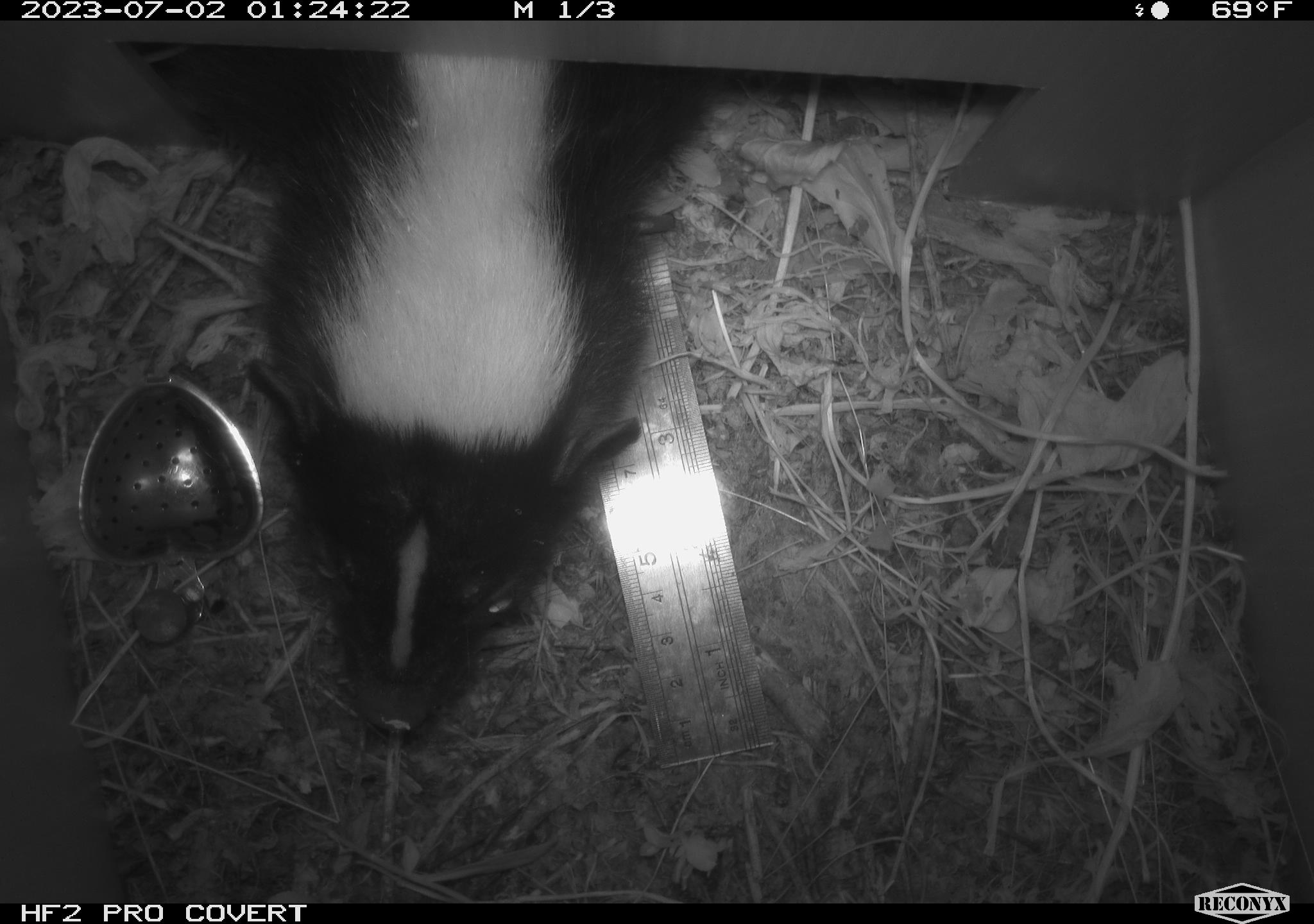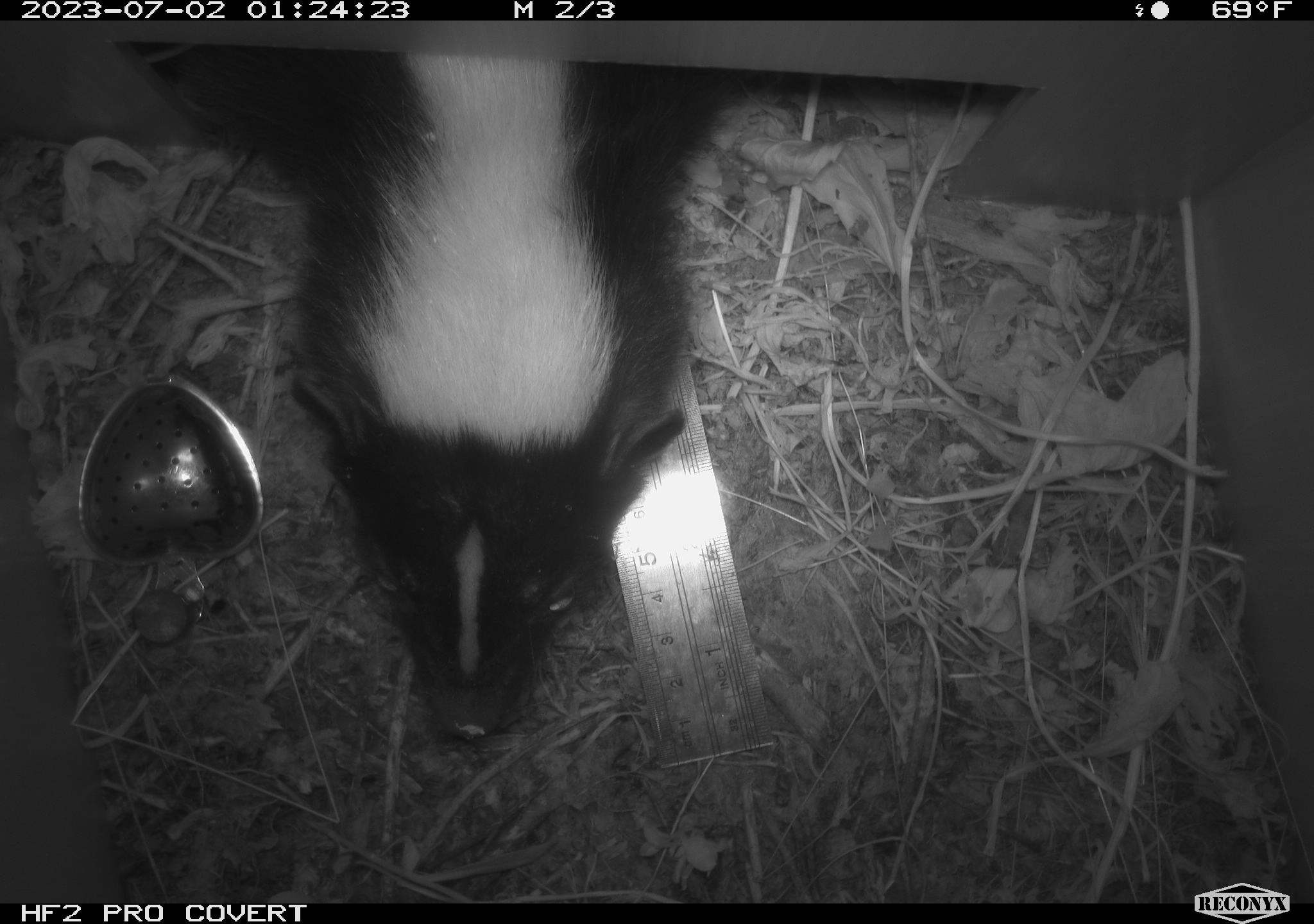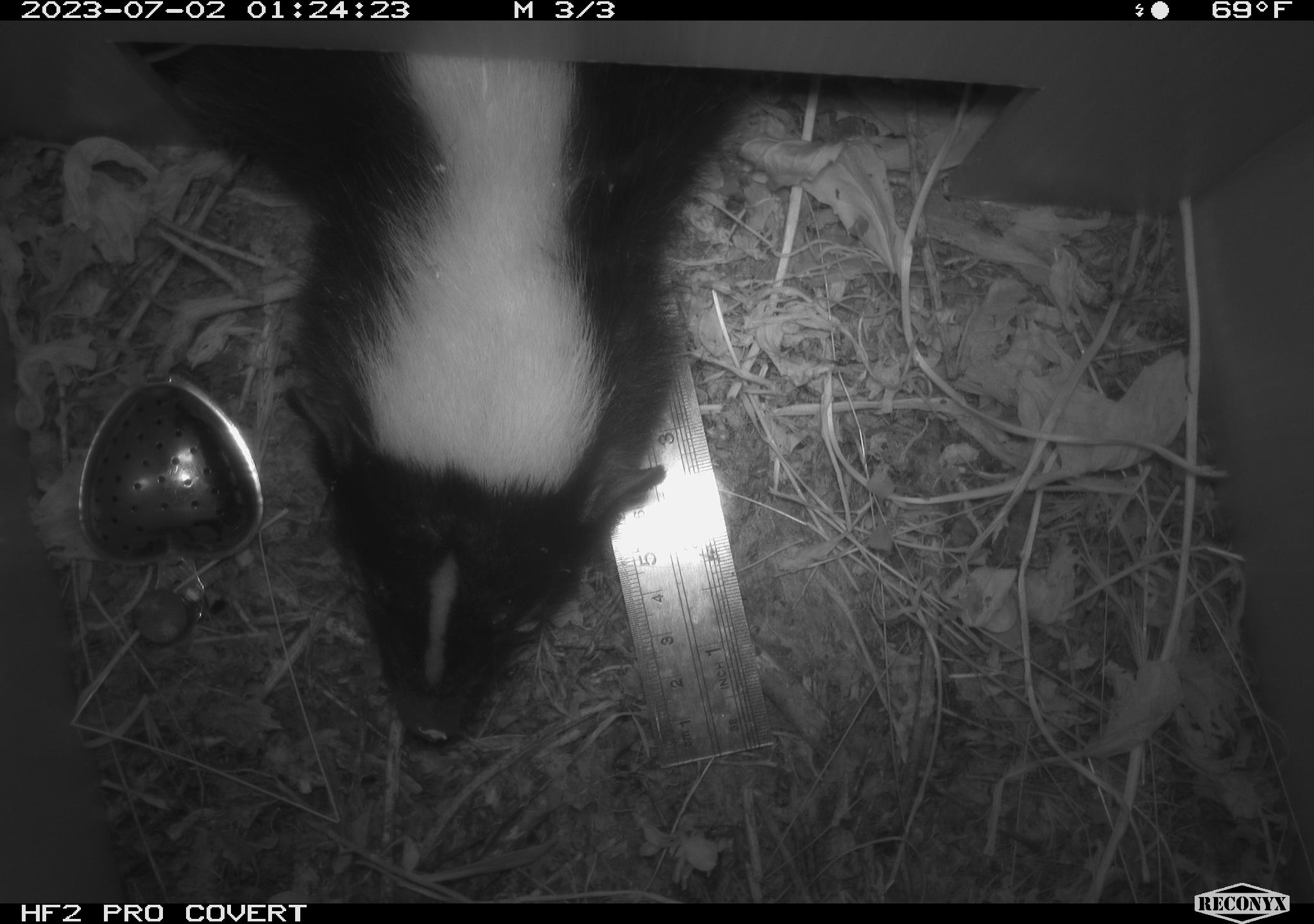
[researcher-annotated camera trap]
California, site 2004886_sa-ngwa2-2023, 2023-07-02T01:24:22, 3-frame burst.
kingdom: Animalia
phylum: Chordata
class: Mammalia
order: Carnivora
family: Mephitidae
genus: Mephitis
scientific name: Mephitis mephitis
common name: striped skunk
Striped skunk (Mephitis mephitis).